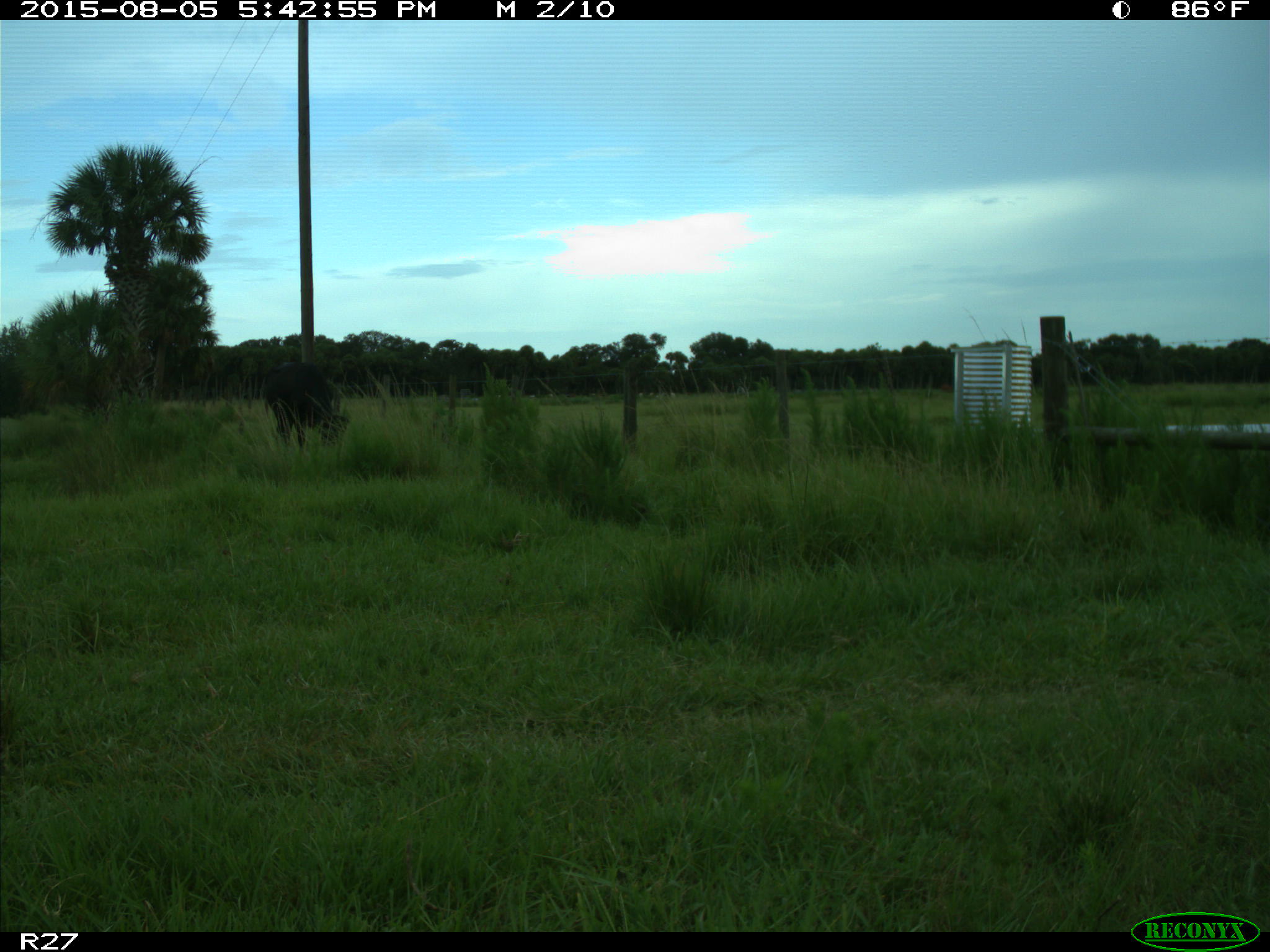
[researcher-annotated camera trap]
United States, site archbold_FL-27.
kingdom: Animalia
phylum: Chordata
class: Mammalia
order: Artiodactyla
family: Bovidae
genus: Bos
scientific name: Bos taurus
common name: domestic cow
Bos taurus (domestic cow).